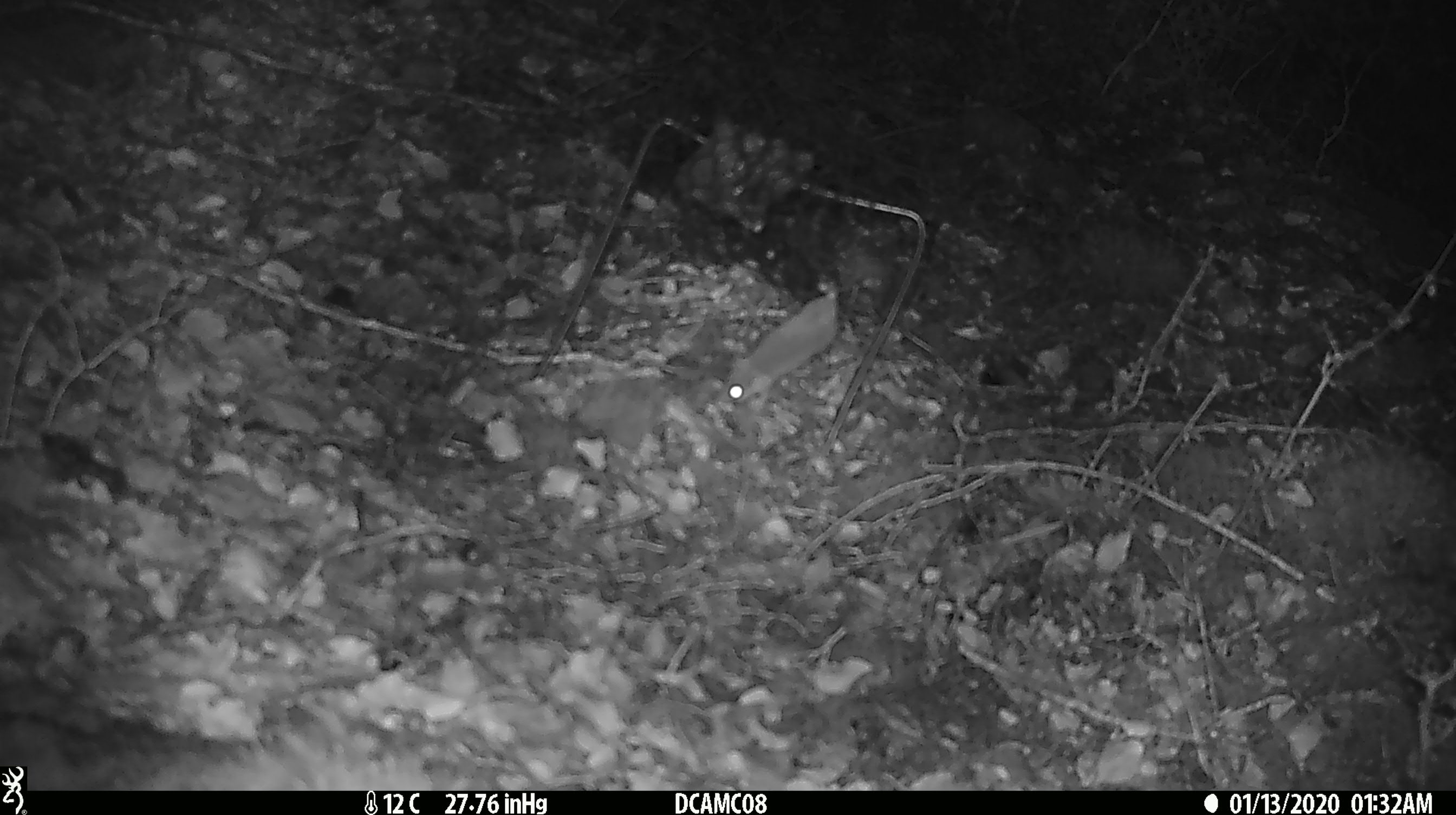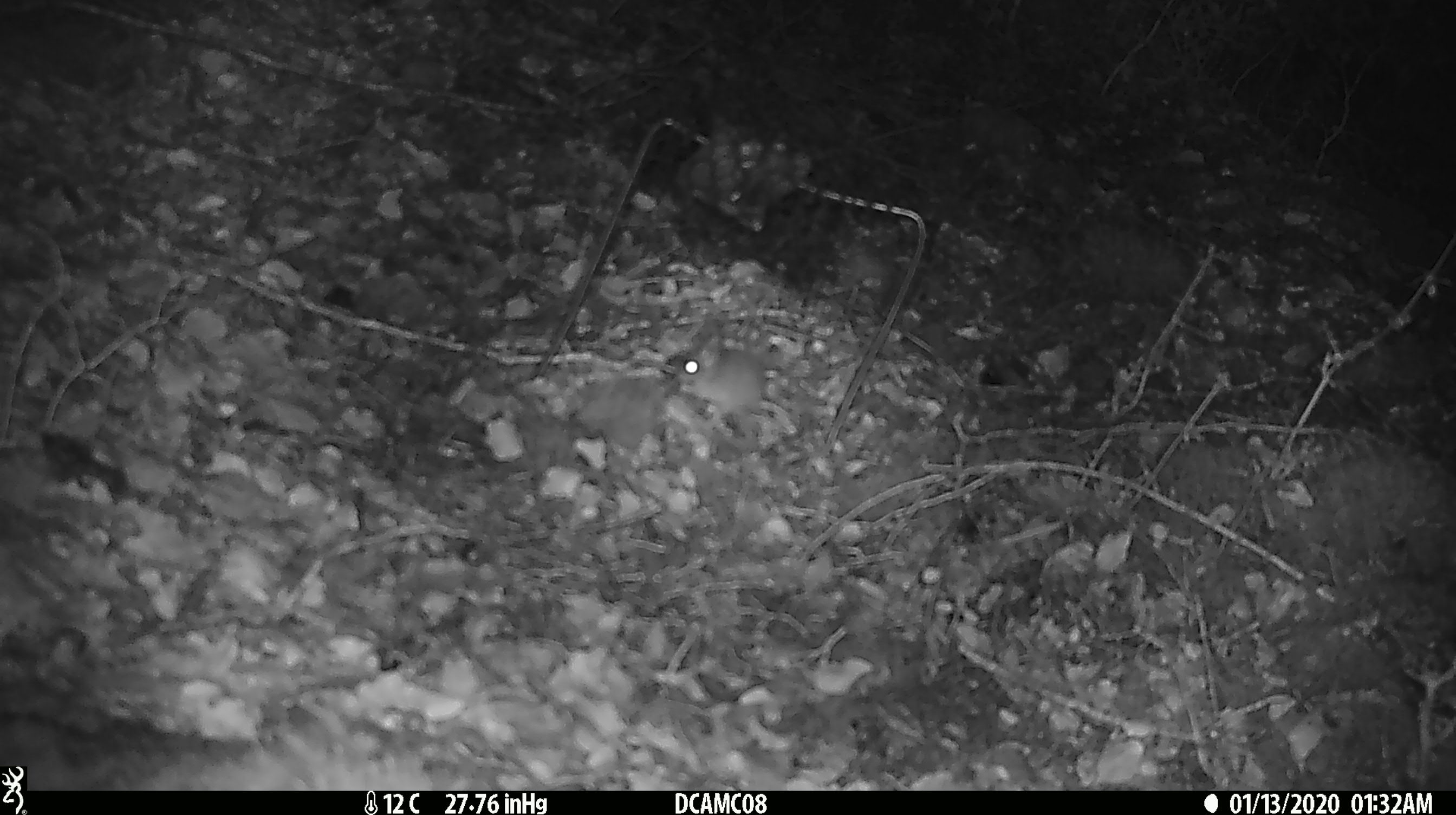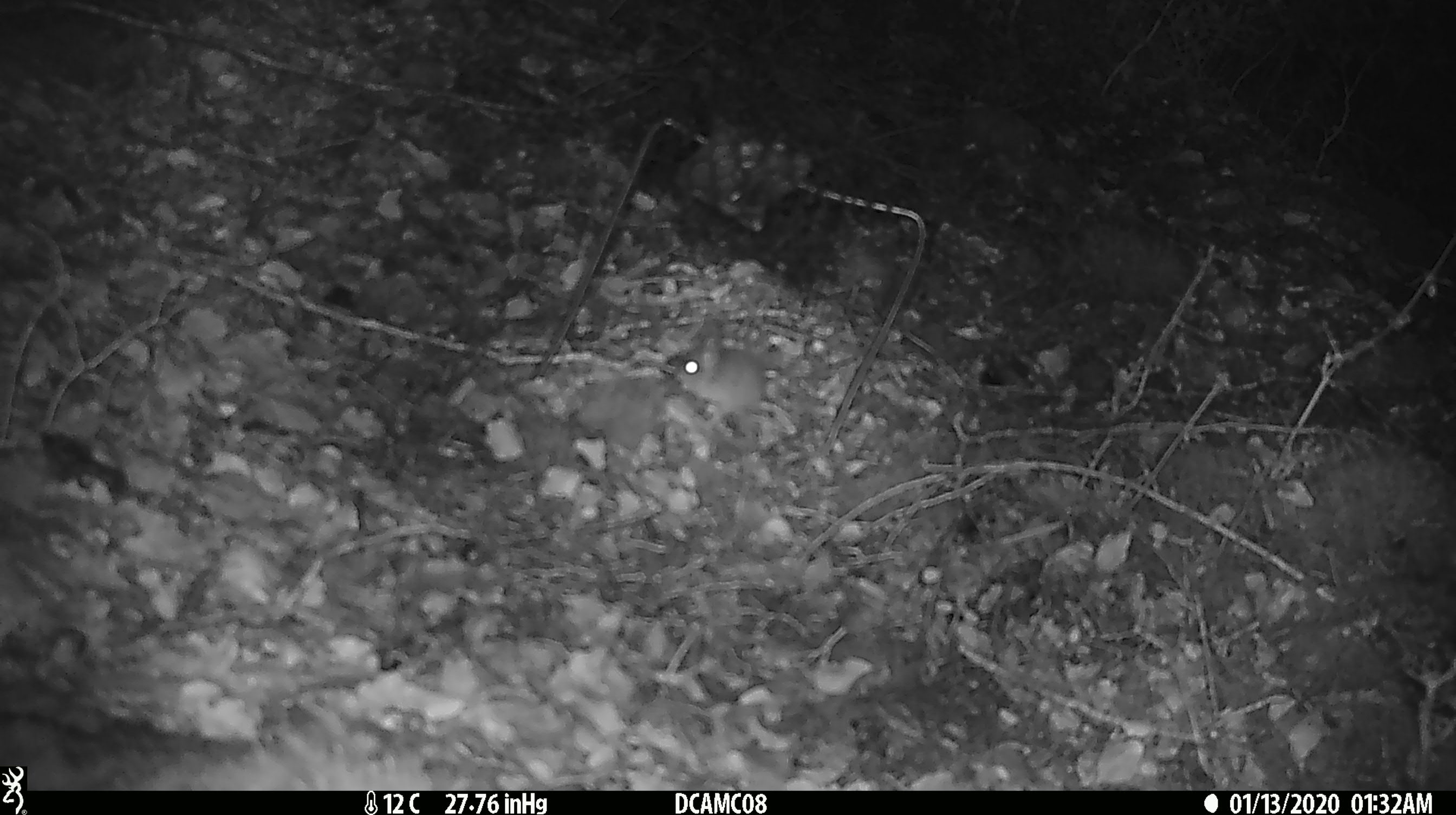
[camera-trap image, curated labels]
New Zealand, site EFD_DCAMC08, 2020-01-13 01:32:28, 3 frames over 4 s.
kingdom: Animalia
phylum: Chordata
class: Mammalia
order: Rodentia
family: Muridae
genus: Mus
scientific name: Mus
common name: mouse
Mouse (Mus).